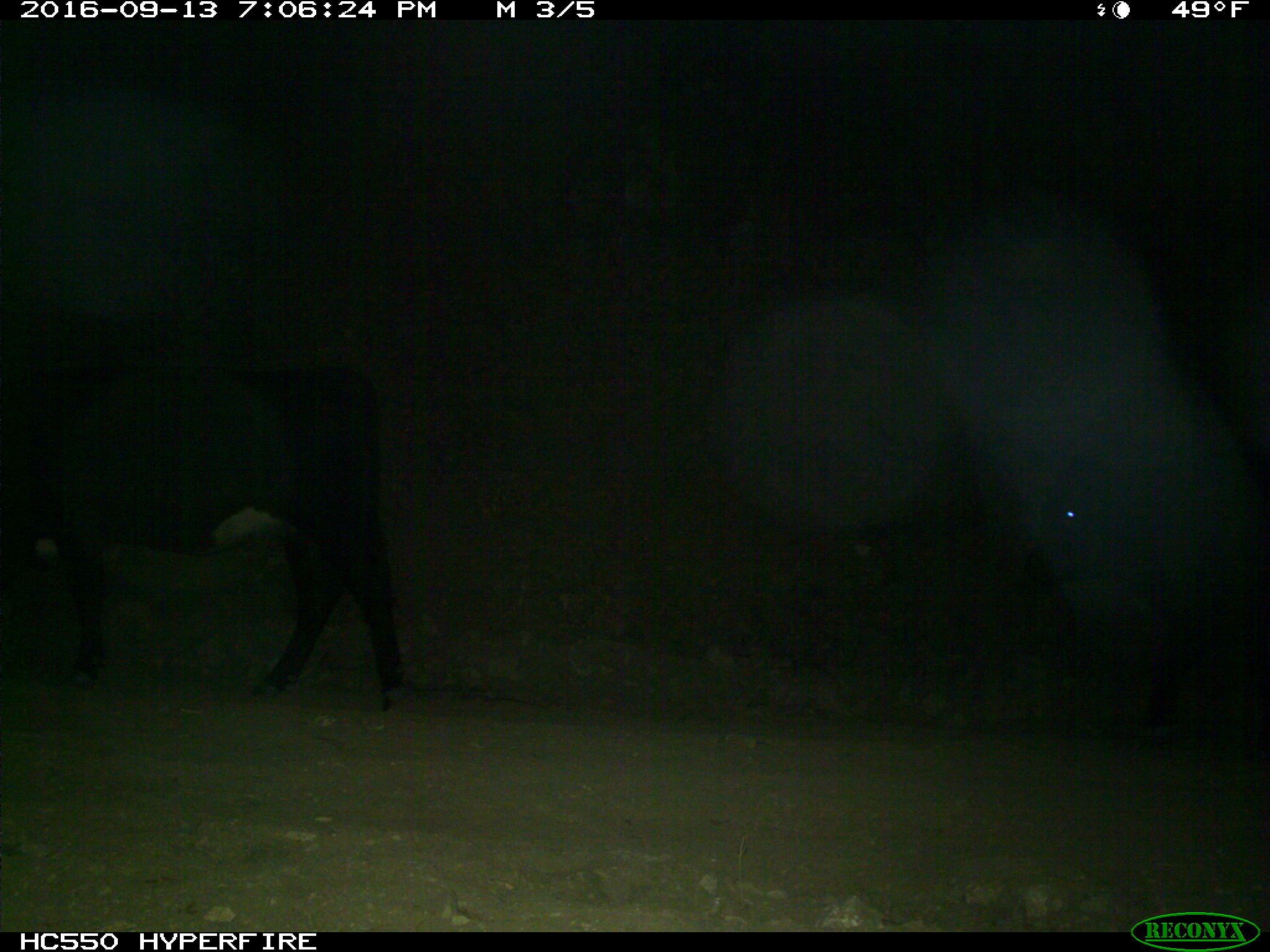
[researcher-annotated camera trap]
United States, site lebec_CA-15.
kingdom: Animalia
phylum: Chordata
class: Mammalia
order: Artiodactyla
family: Bovidae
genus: Bos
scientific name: Bos taurus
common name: domestic cow